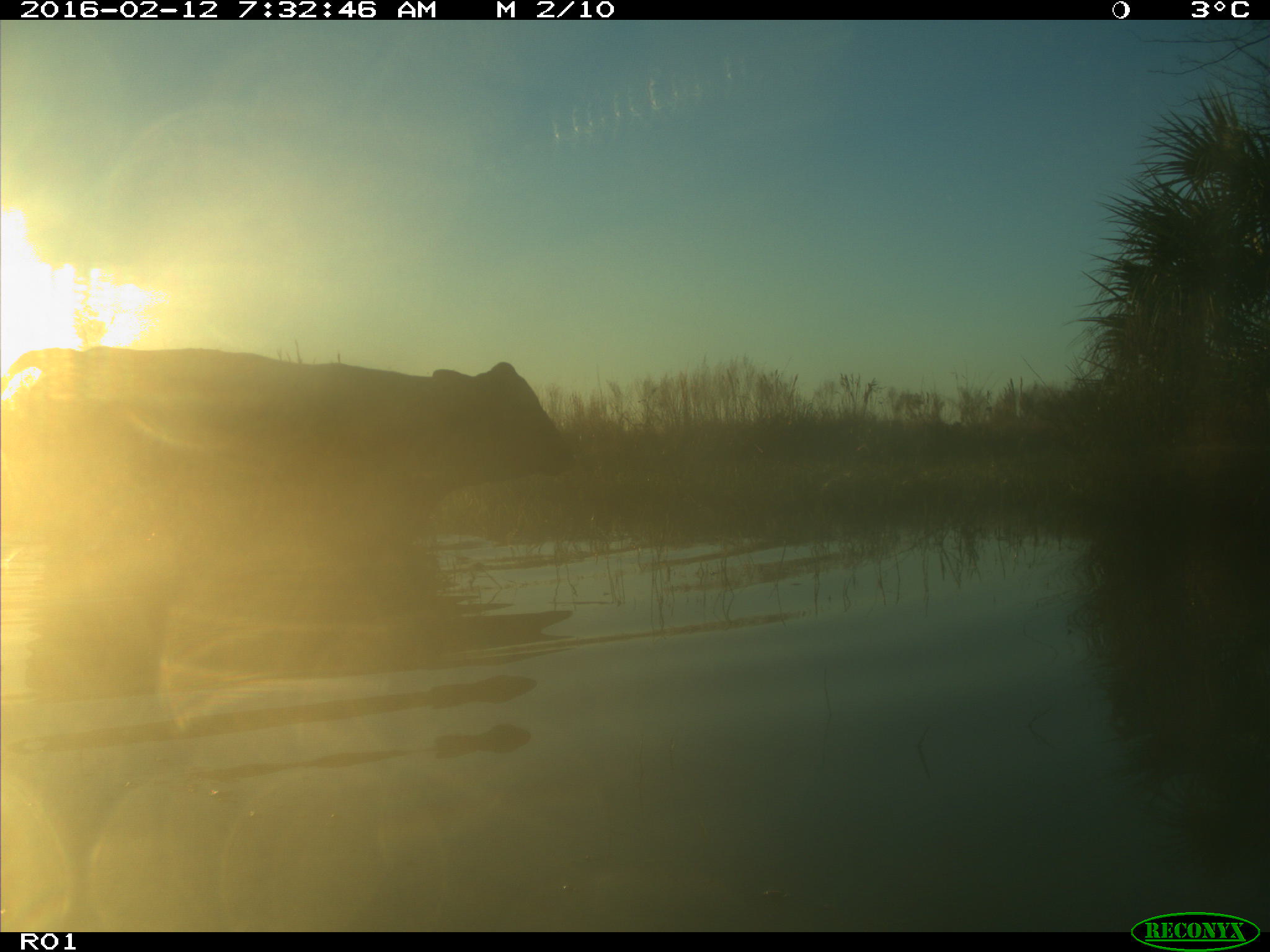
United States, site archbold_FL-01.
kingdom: Animalia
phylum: Chordata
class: Mammalia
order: Artiodactyla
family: Bovidae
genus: Bos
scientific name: Bos taurus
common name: domestic cow